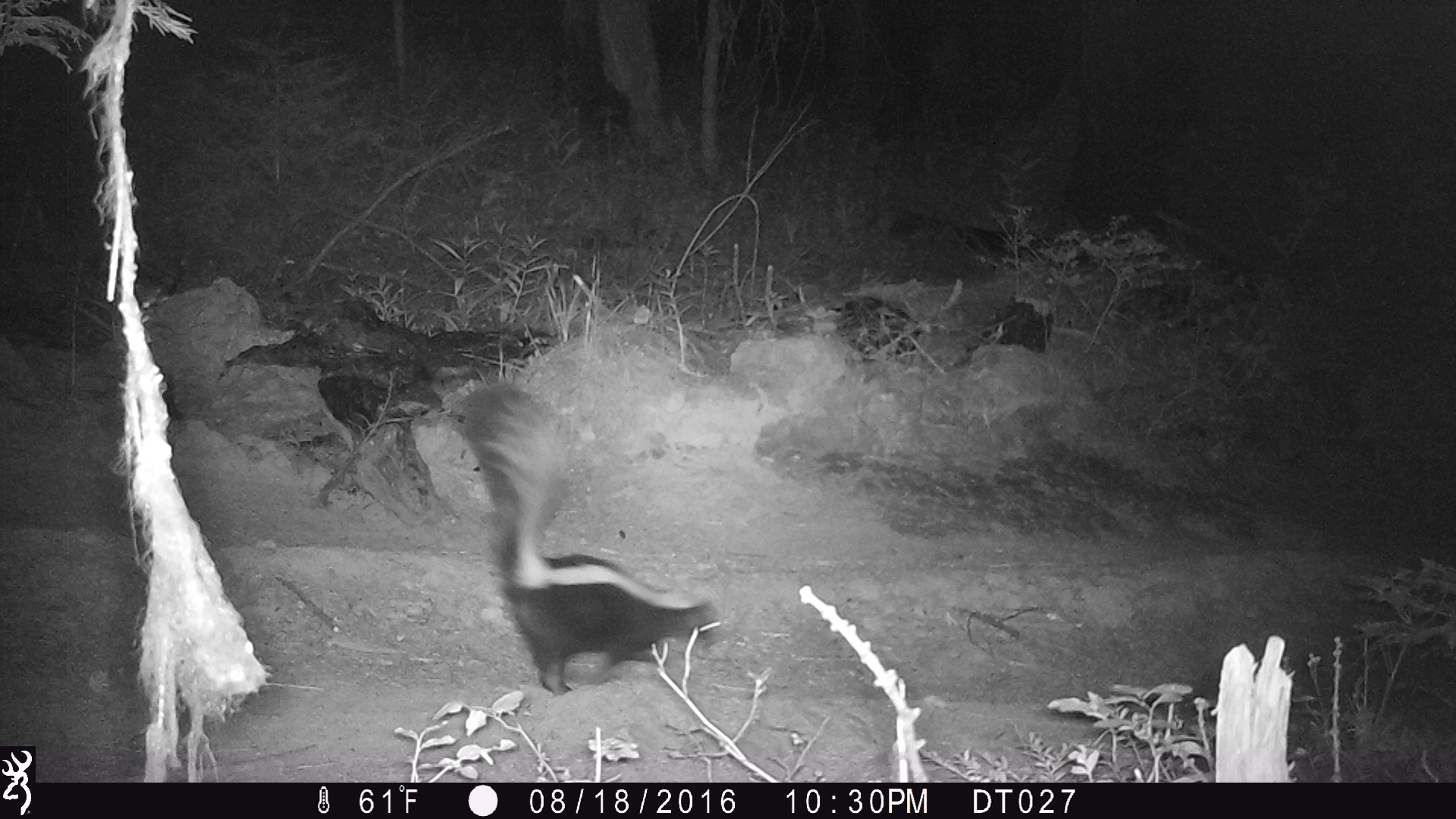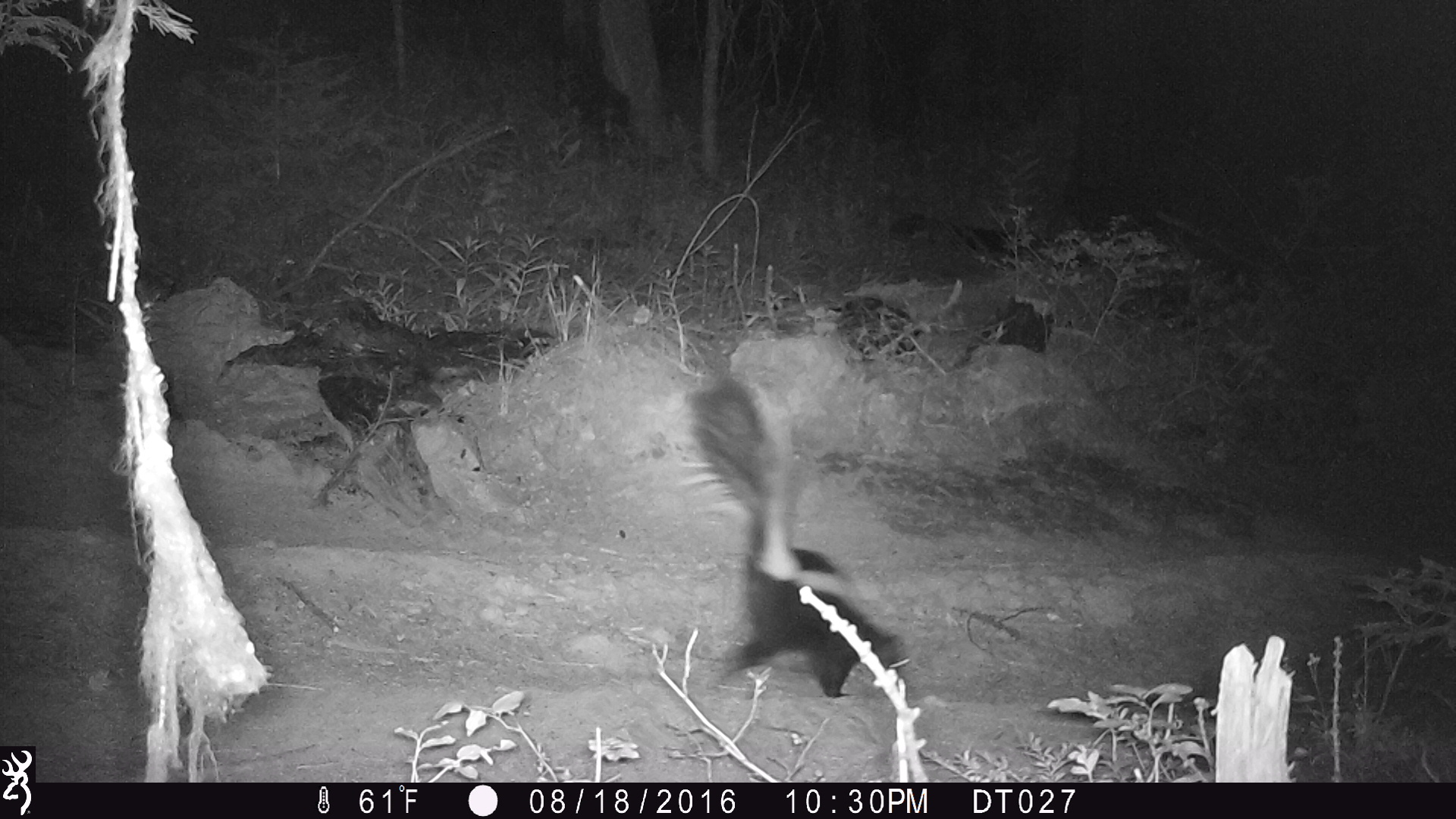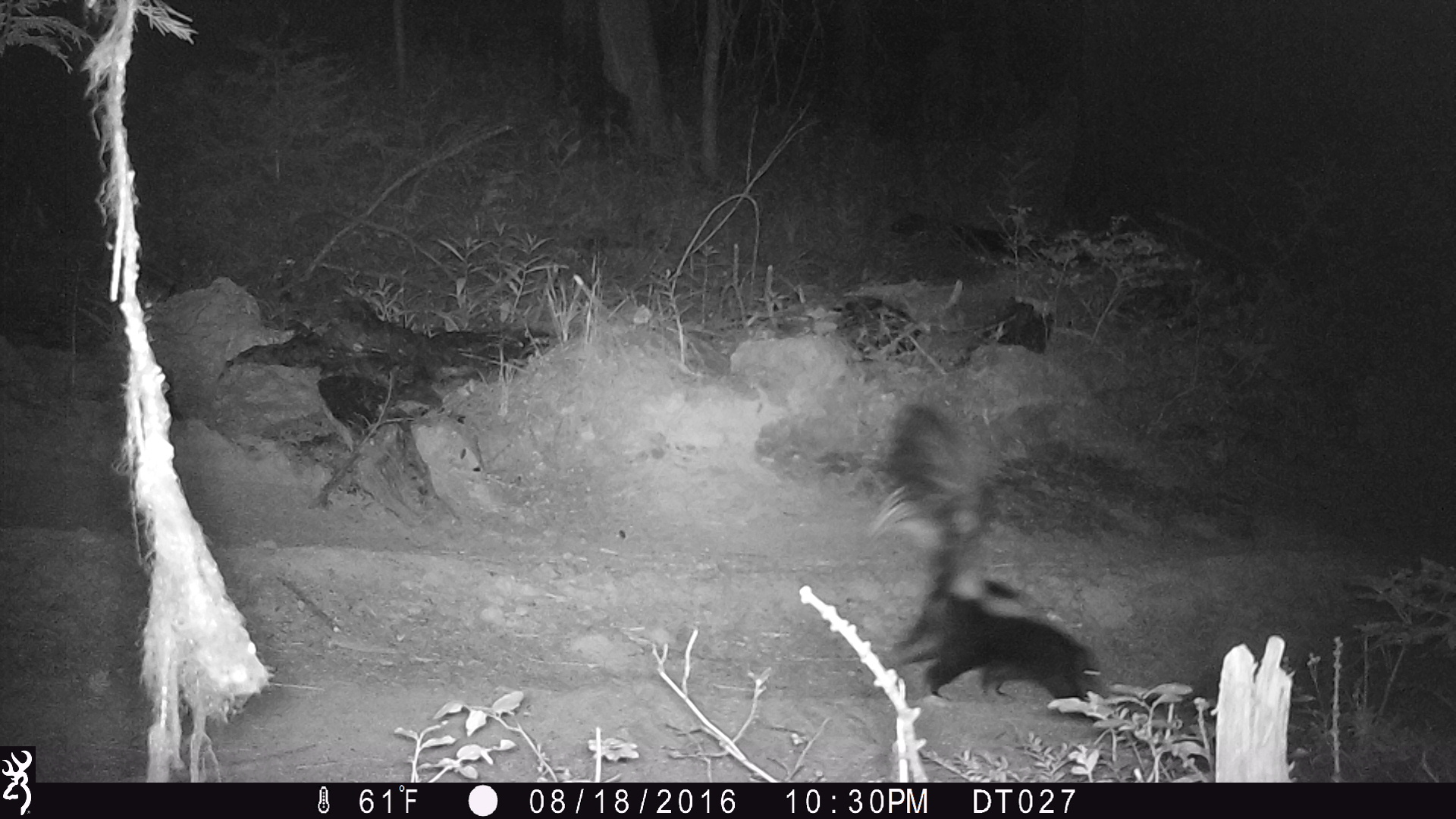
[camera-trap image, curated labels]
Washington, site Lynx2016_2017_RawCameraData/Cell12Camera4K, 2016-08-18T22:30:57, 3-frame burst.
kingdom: Animalia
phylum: Chordata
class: Mammalia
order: Carnivora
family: Mephitidae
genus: Mephitis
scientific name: Mephitis mephitis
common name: striped skunk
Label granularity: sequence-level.